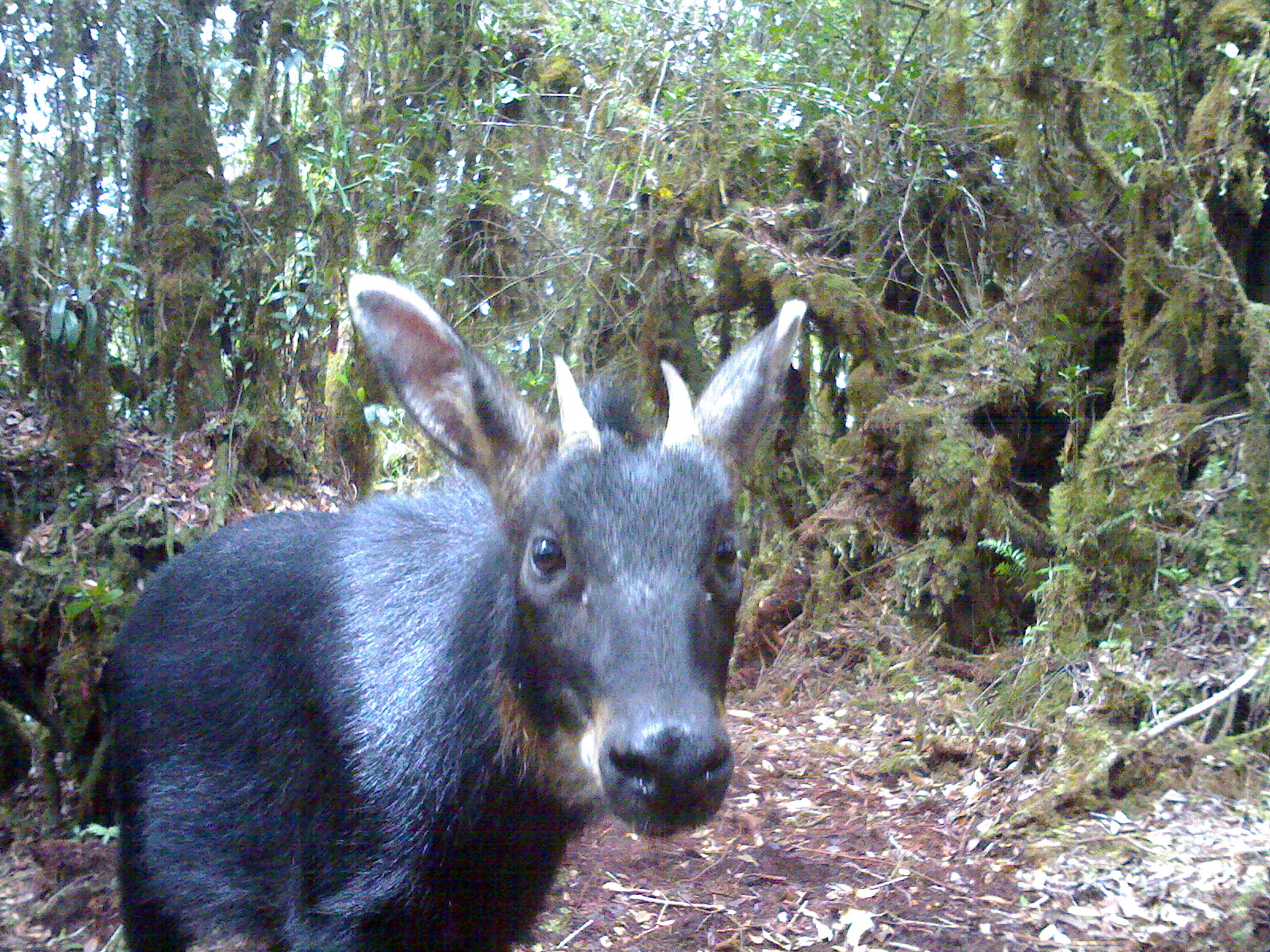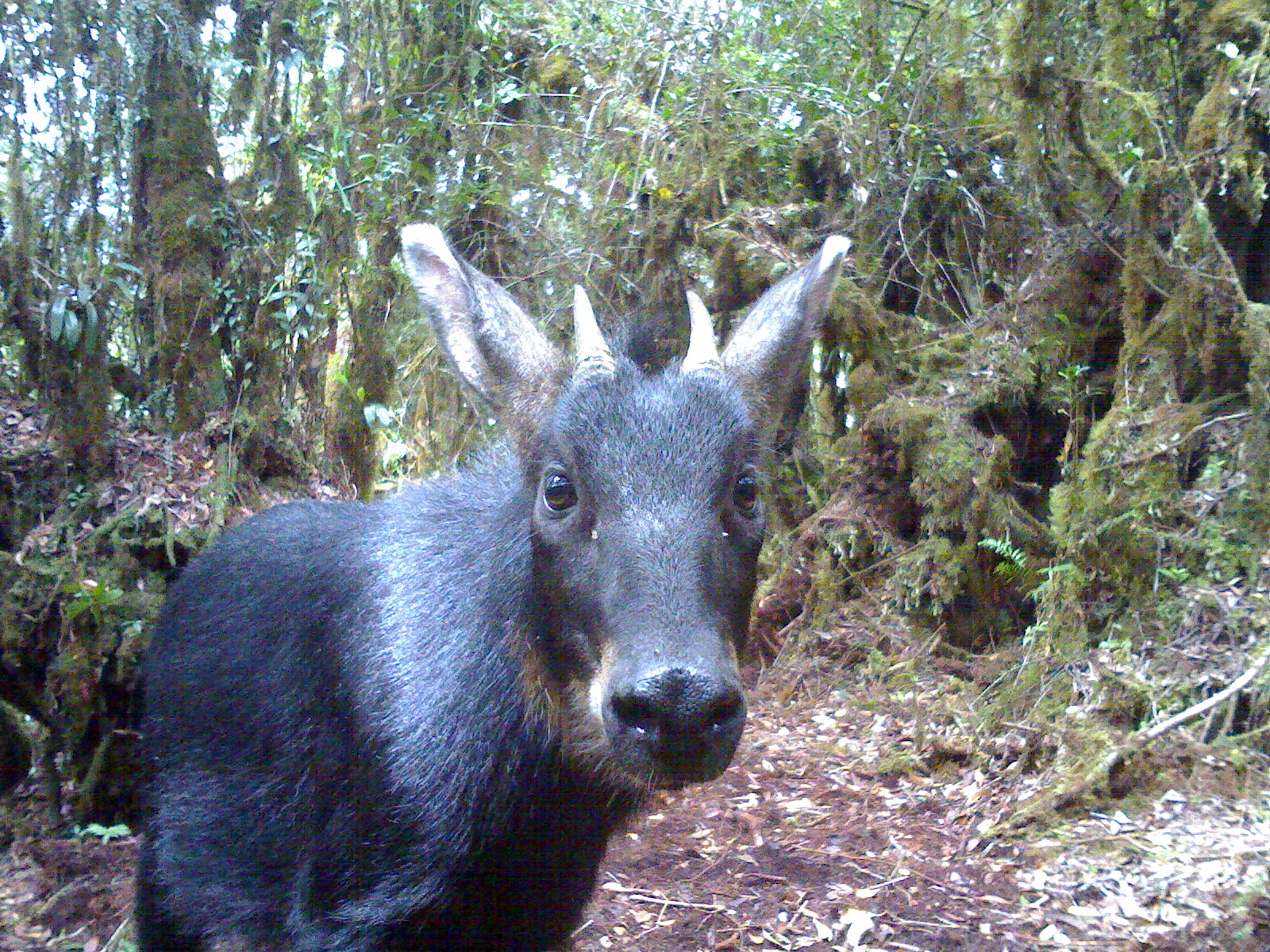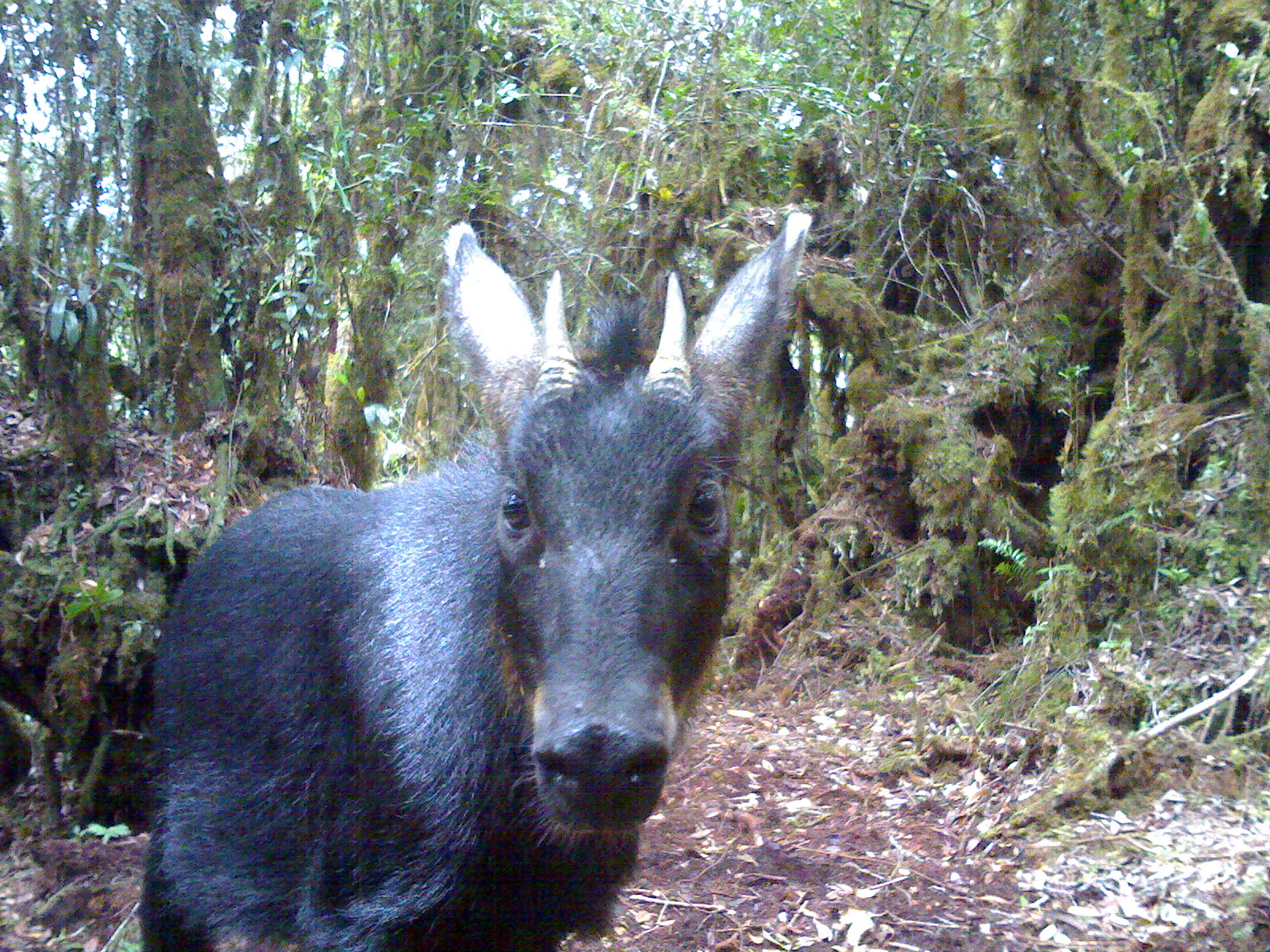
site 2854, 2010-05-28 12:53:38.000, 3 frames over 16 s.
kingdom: Animalia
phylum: Chordata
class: Mammalia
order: Artiodactyla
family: Bovidae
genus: Capricornis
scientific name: Capricornis sumatraensis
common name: southern serow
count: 1